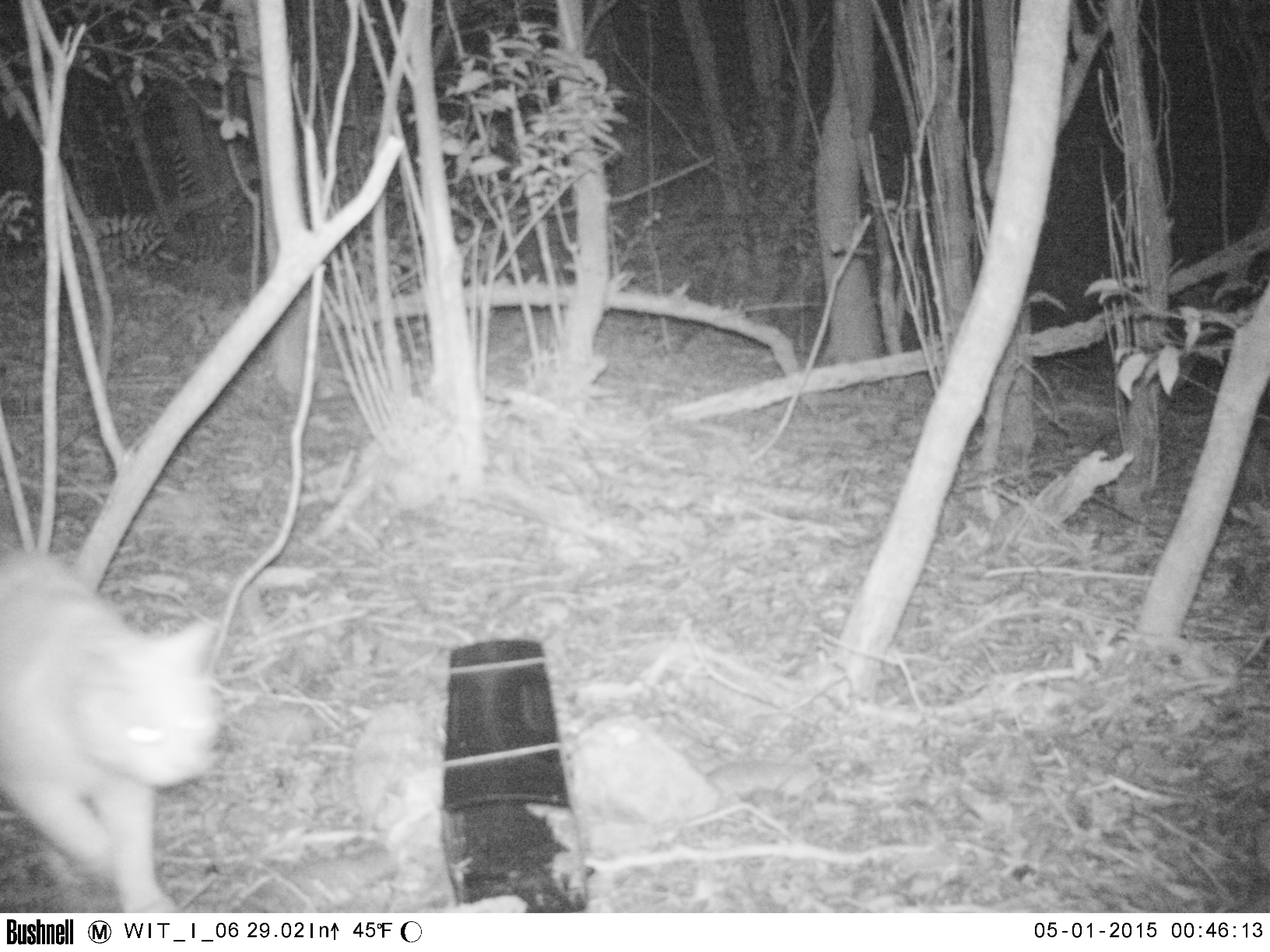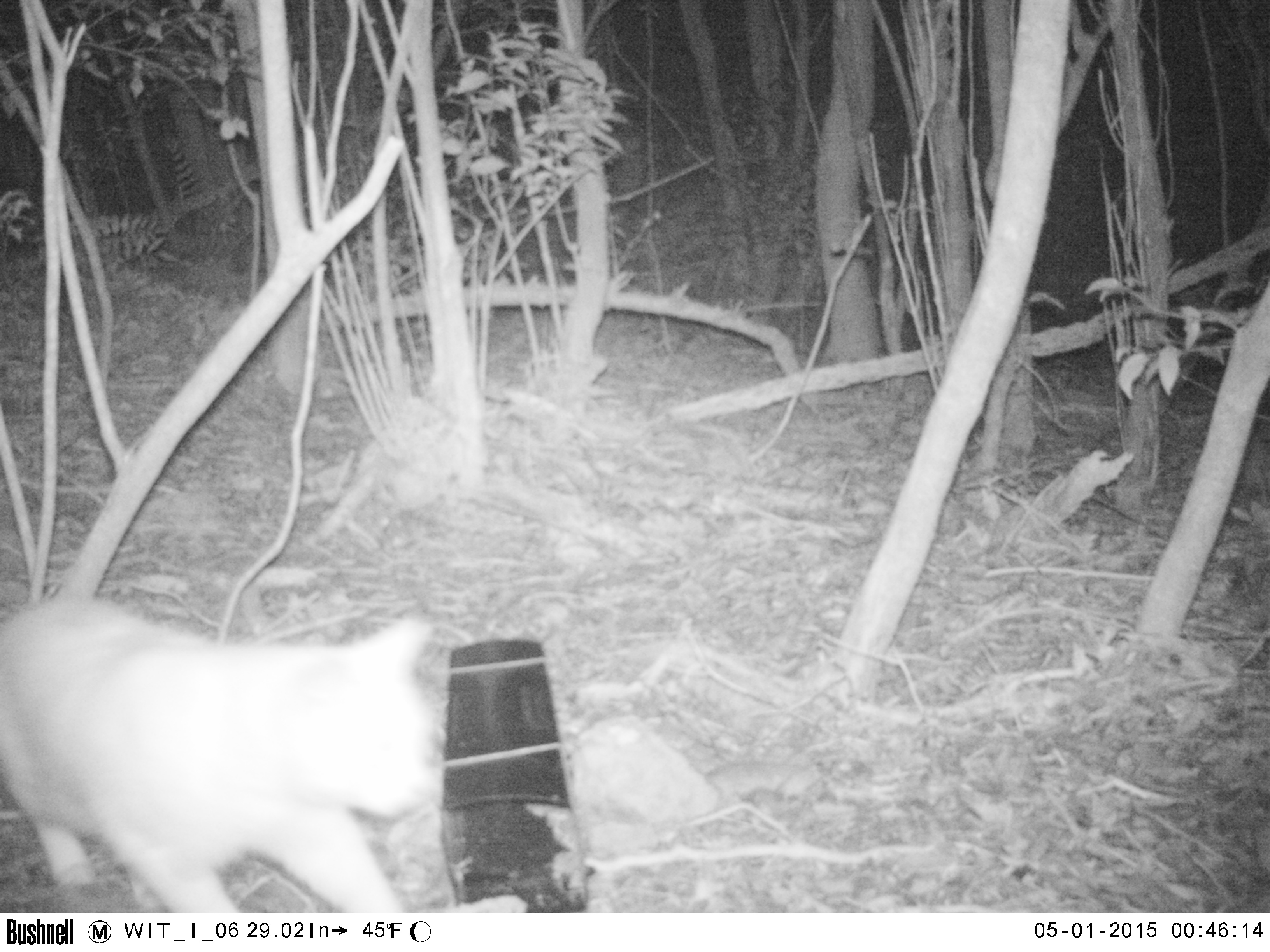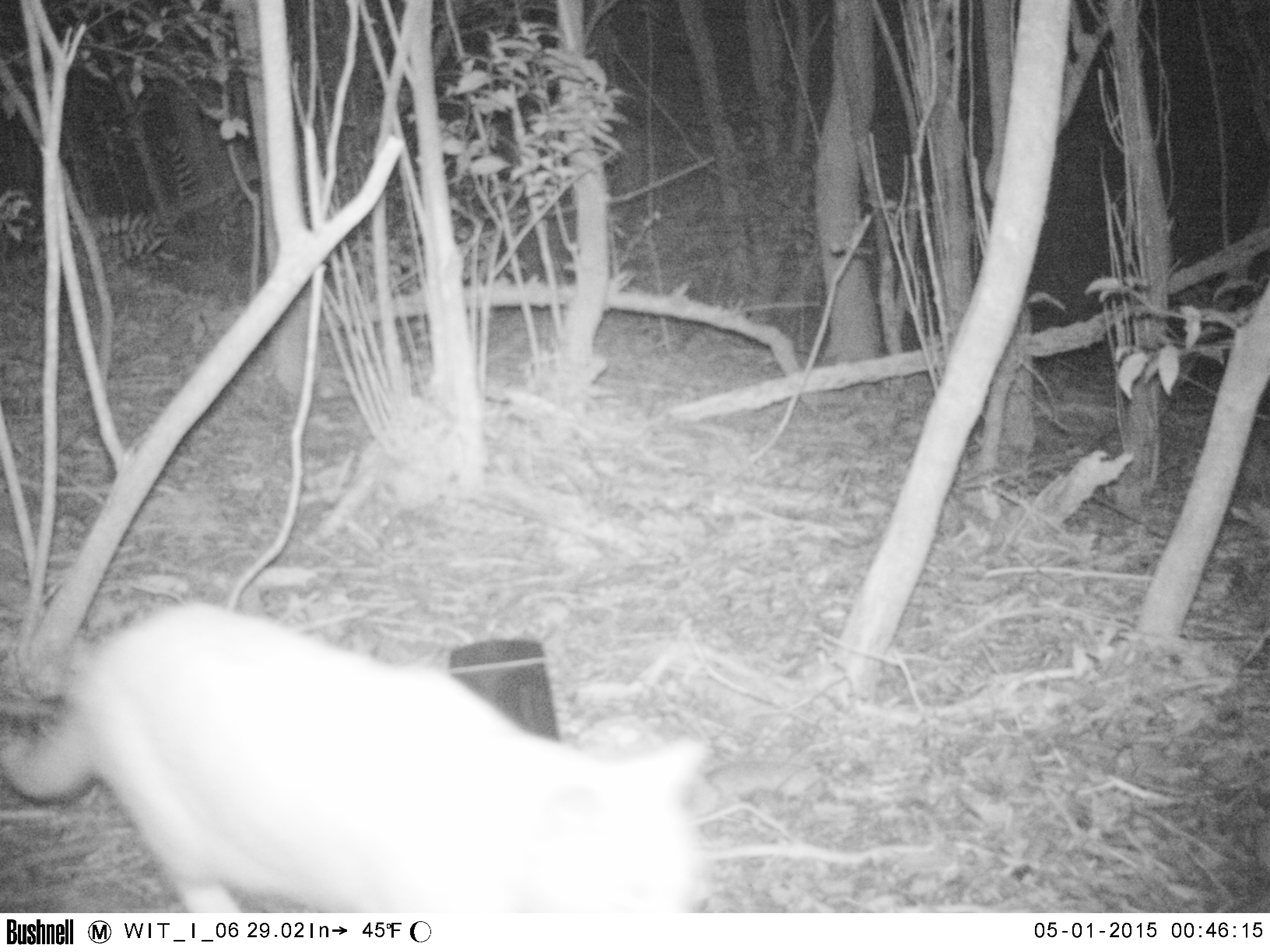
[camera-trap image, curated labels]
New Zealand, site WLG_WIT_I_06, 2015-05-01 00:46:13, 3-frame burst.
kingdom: Animalia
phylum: Chordata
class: Mammalia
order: Carnivora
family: Felidae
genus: Felis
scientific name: Felis catus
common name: domestic cat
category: cat